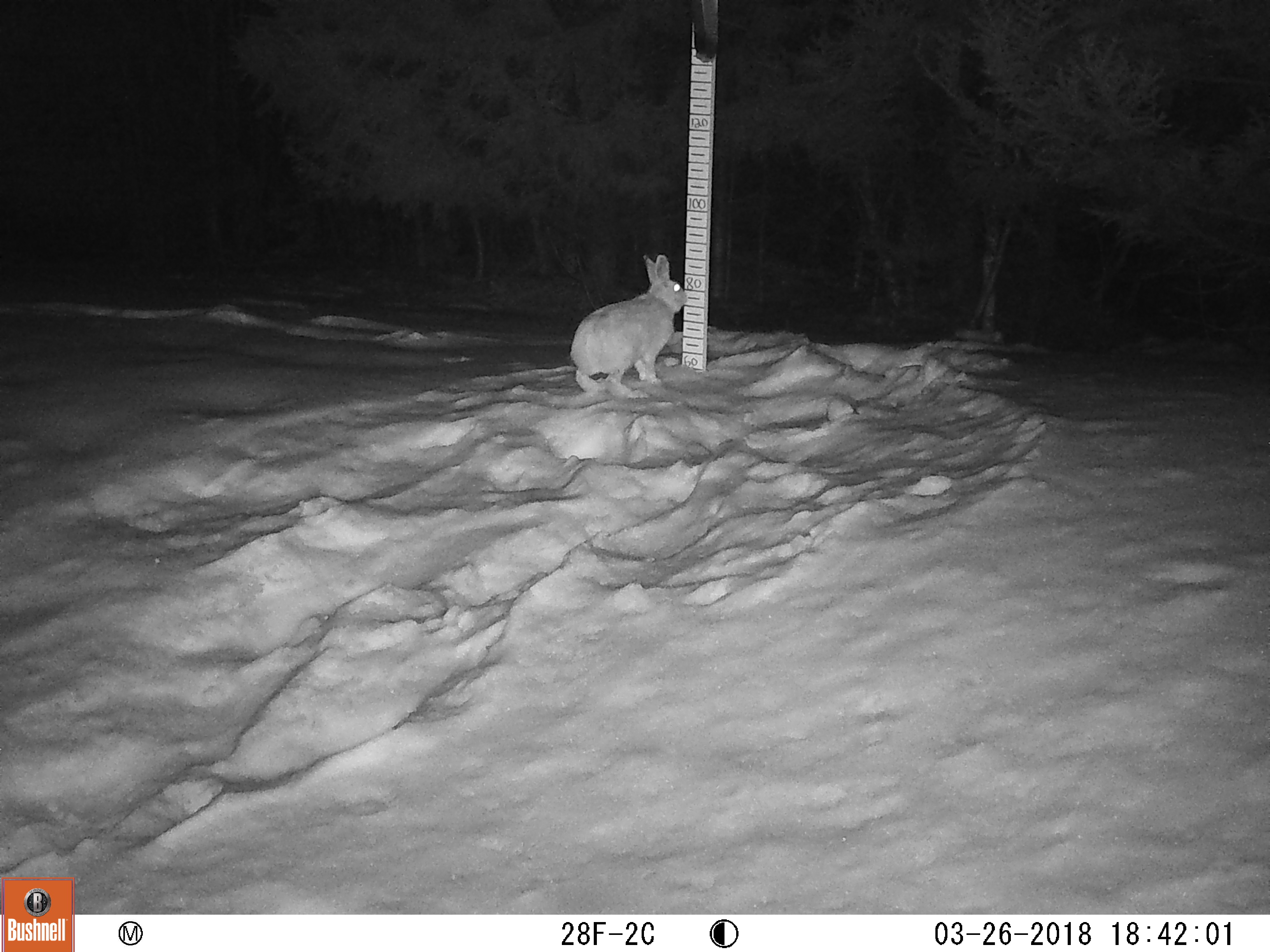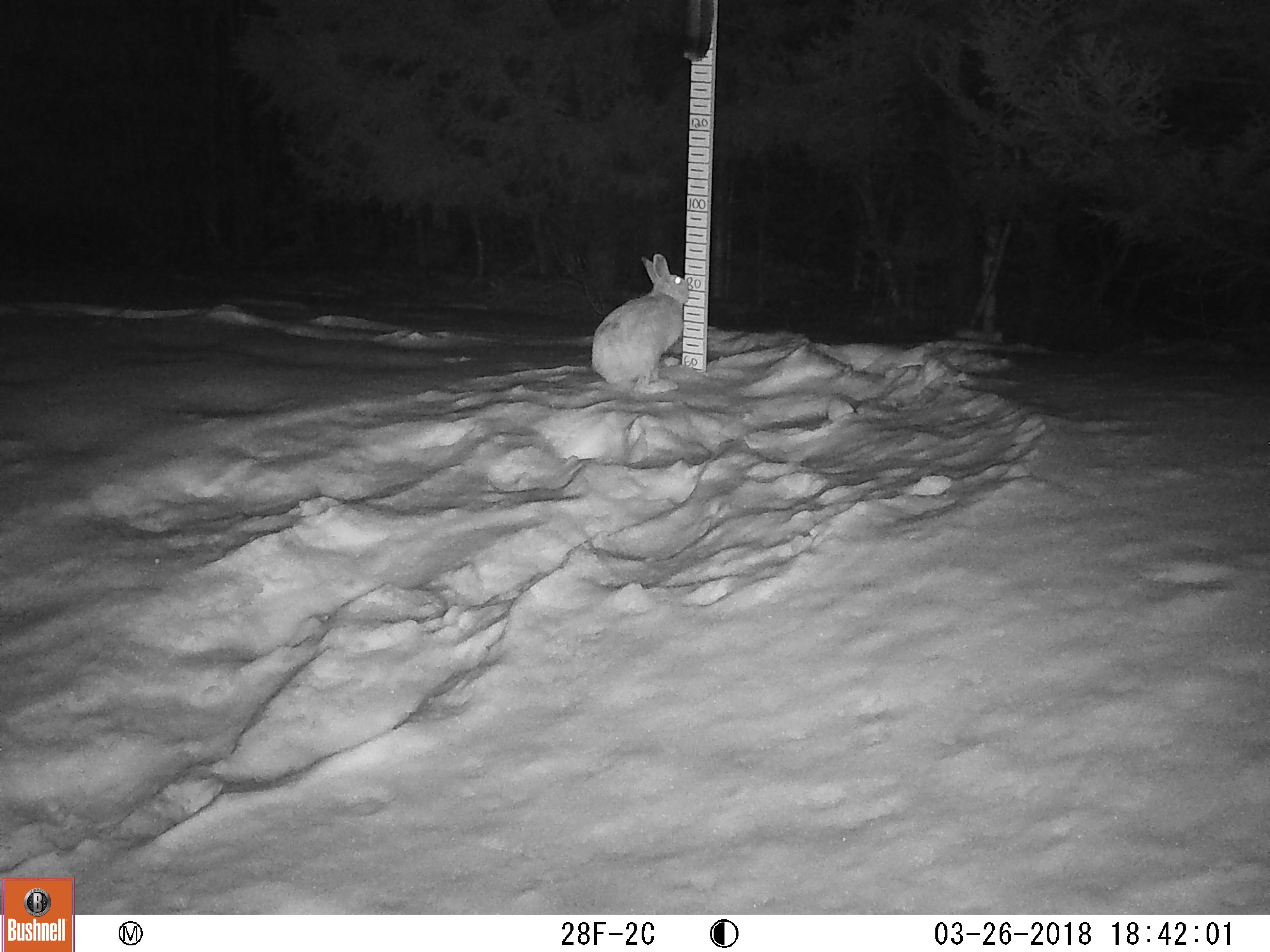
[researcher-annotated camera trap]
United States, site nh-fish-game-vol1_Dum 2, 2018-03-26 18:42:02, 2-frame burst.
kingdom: Animalia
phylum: Chordata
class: Mammalia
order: Lagomorpha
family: Leporidae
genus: Lepus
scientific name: Lepus americanus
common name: snowshoe hare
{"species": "snowshoe hare (Lepus americanus)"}